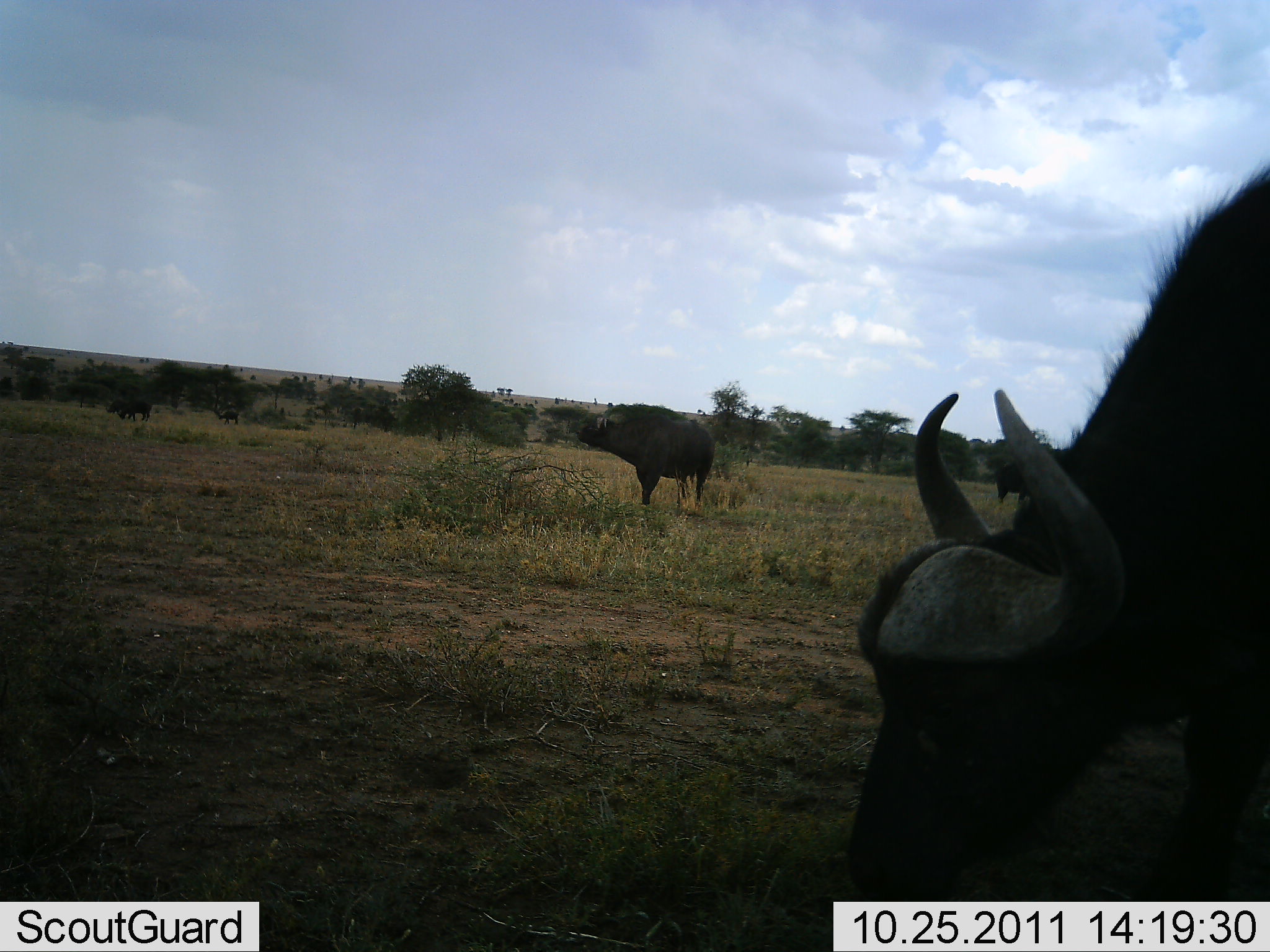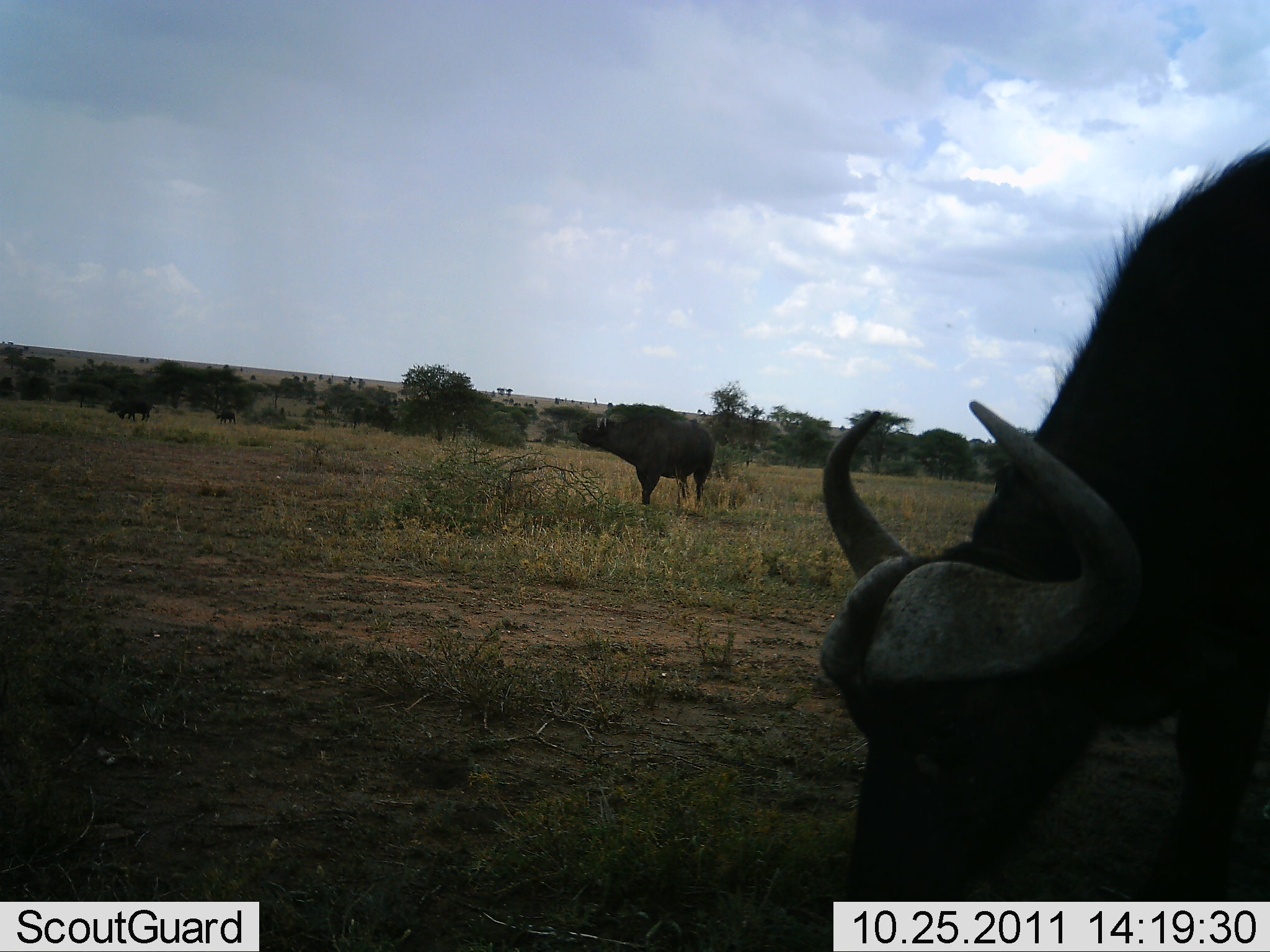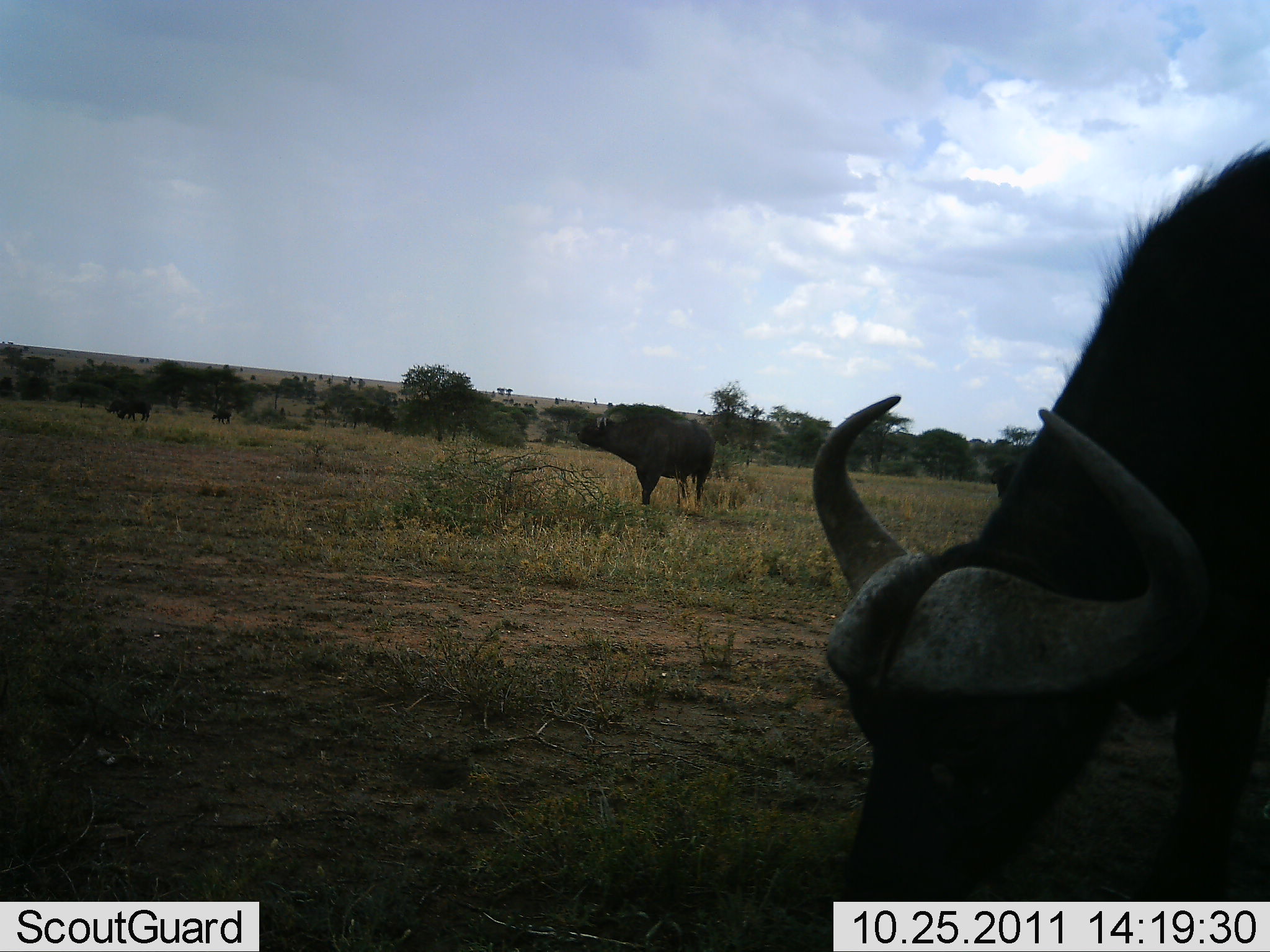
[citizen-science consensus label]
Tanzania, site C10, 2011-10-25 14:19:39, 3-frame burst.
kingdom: Animalia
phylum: Chordata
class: Mammalia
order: Artiodactyla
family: Bovidae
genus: Syncerus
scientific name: Syncerus caffer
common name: cape buffalo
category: buffalo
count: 4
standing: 58%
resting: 0%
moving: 25%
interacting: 0%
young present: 0%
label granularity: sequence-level